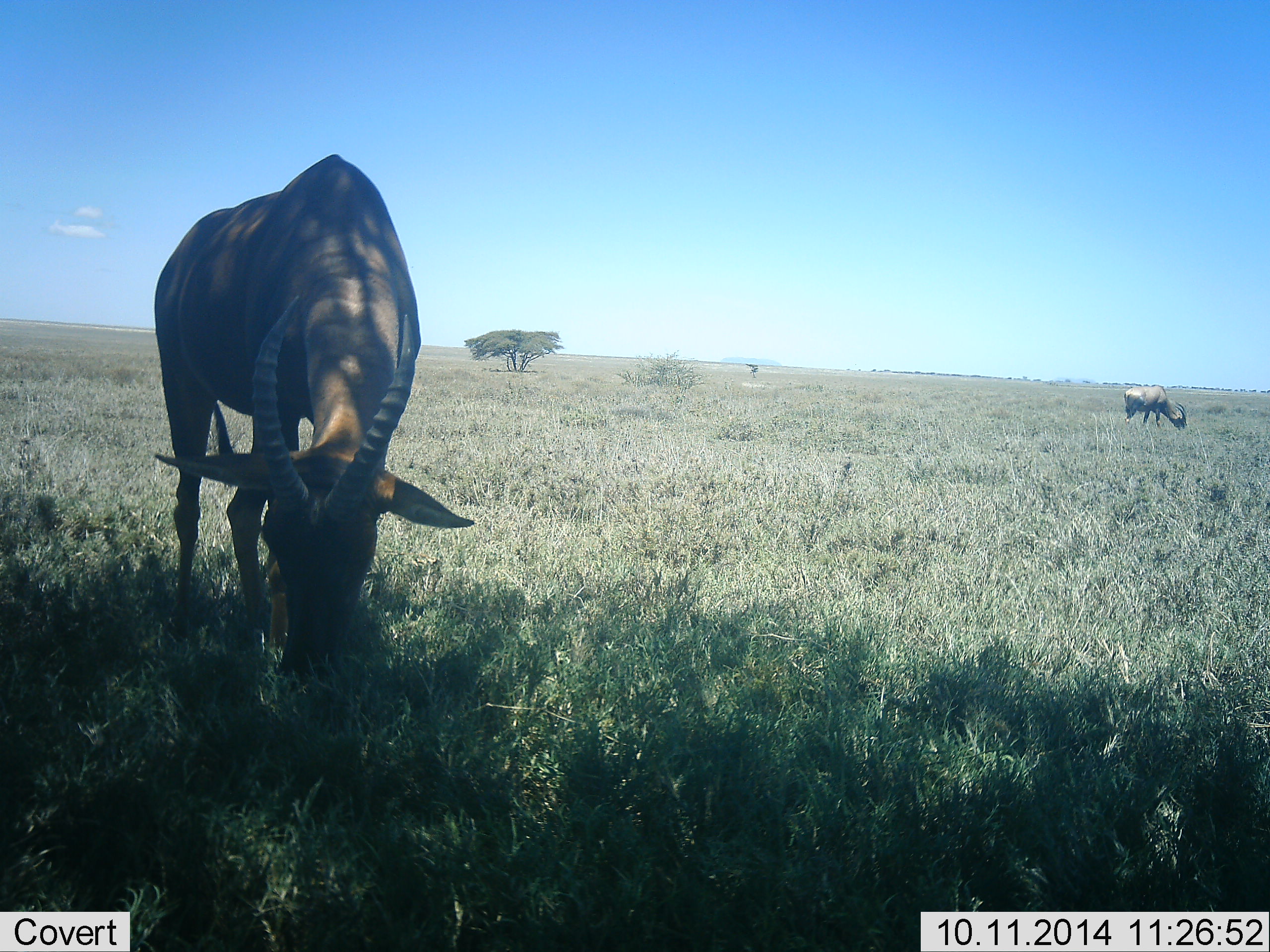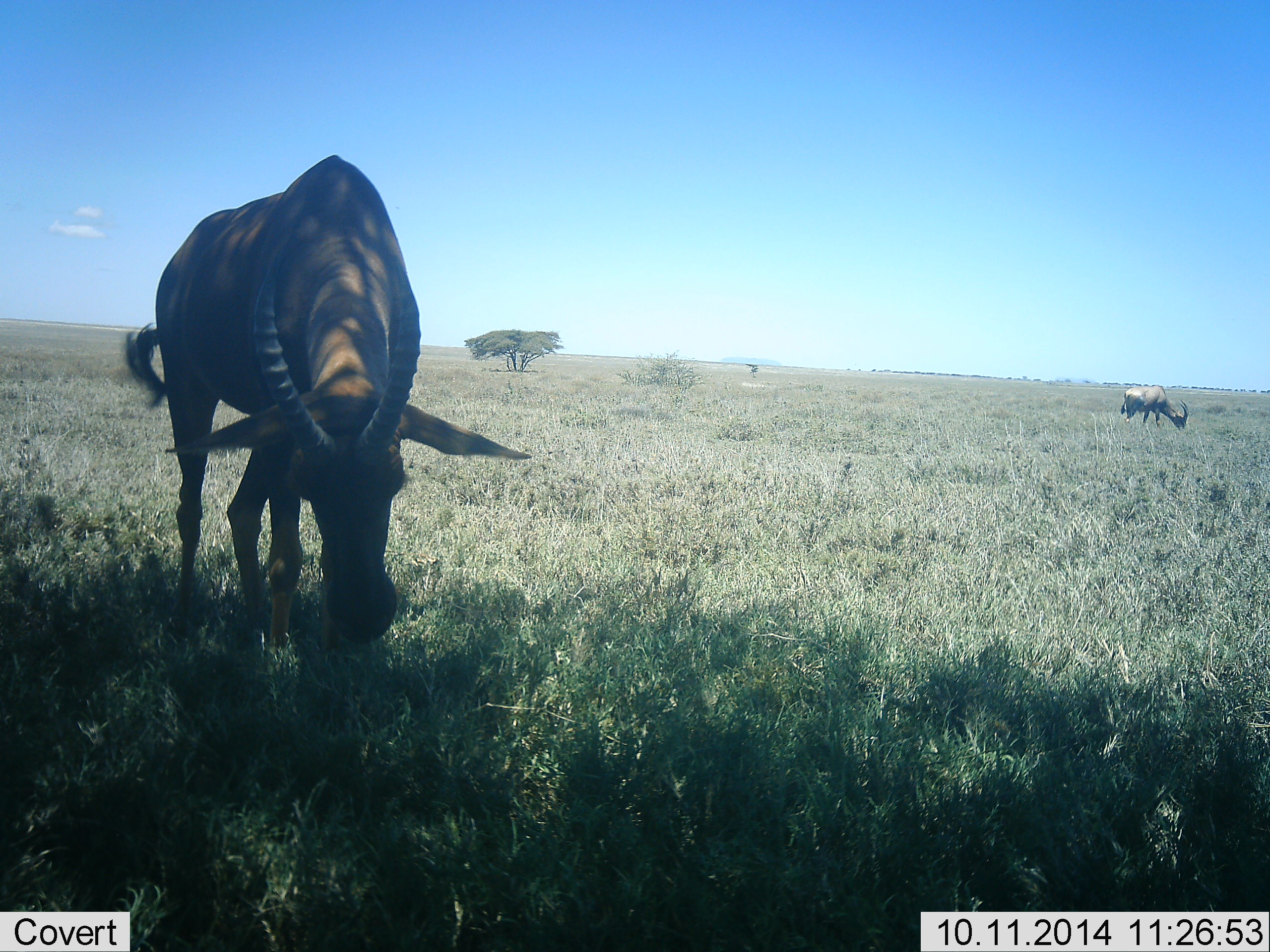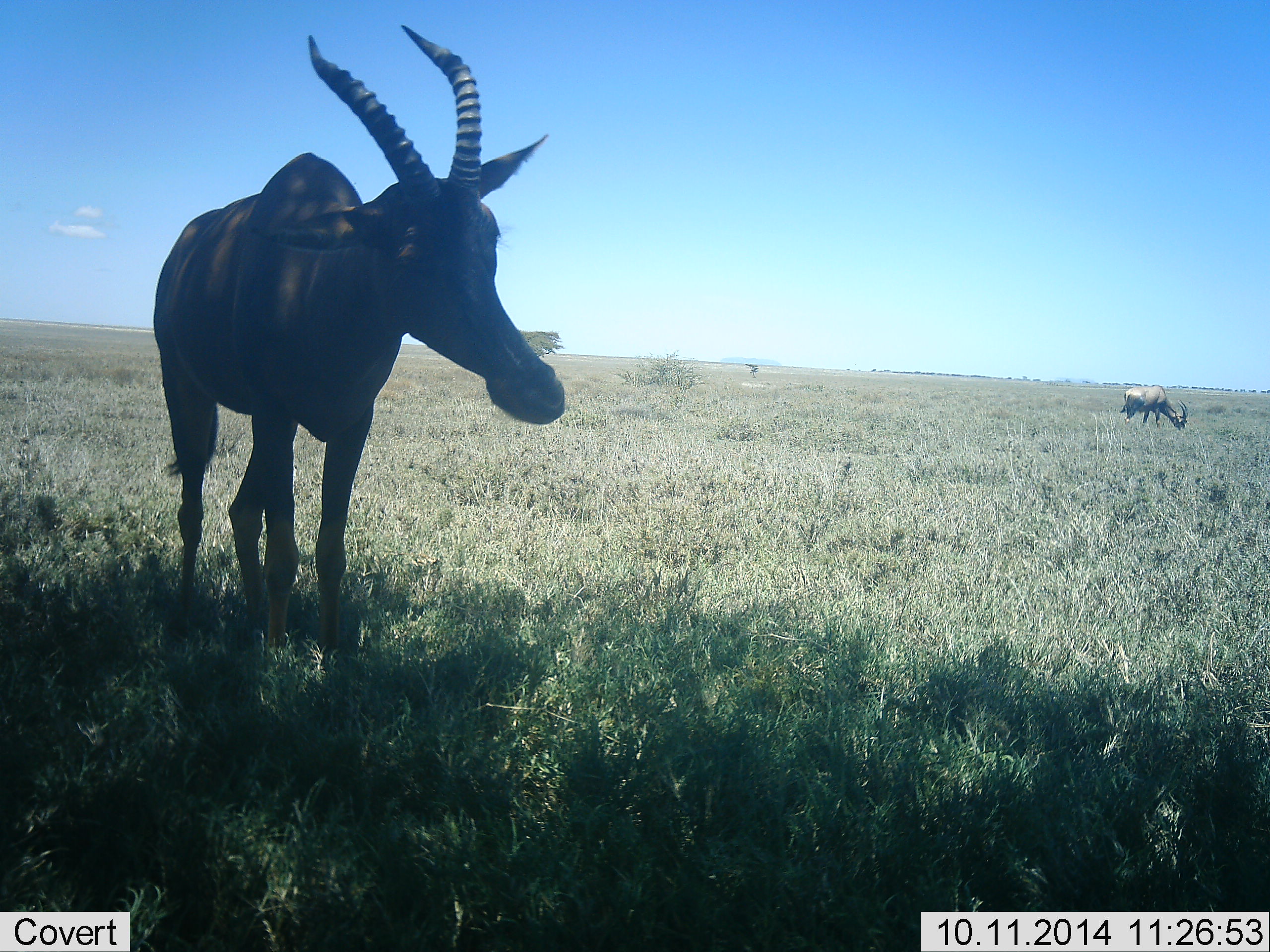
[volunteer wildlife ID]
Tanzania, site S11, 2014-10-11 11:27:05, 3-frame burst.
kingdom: Animalia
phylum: Chordata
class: Mammalia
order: Artiodactyla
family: Bovidae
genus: Damaliscus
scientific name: Damaliscus lunatus jimela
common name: topi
Topi (Damaliscus lunatus jimela), count 2. Behavior (volunteer vote fractions): standing 40%, resting 0%, moving 0%, interacting 0%. Young present (vote fraction): 0%. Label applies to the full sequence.